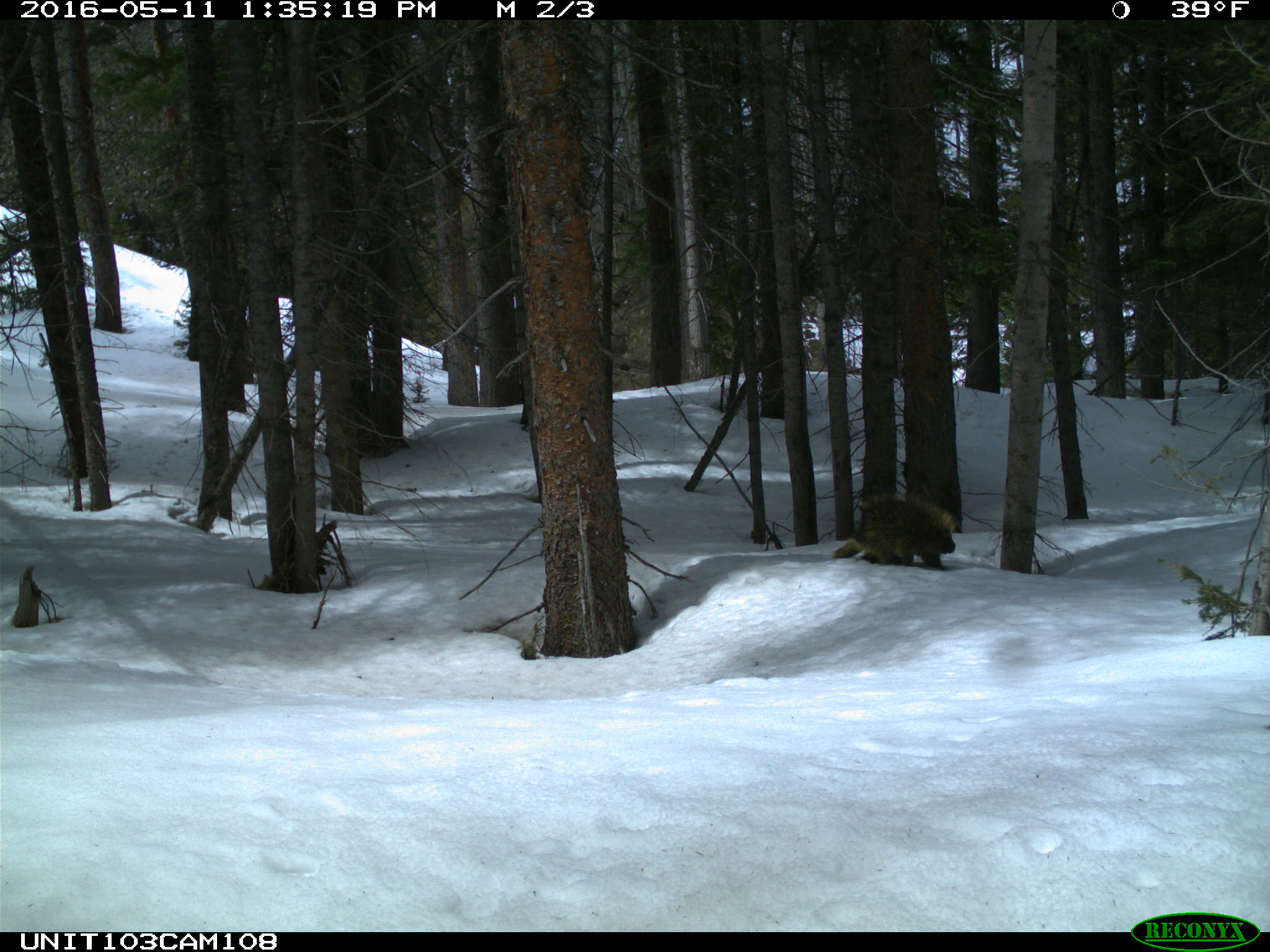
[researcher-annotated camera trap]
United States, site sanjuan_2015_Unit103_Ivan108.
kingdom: Animalia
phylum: Chordata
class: Mammalia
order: Rodentia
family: Erethizontidae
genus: Erethizon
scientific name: Erethizon dorsatum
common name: north american porcupine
Erethizon dorsatum (north american porcupine).